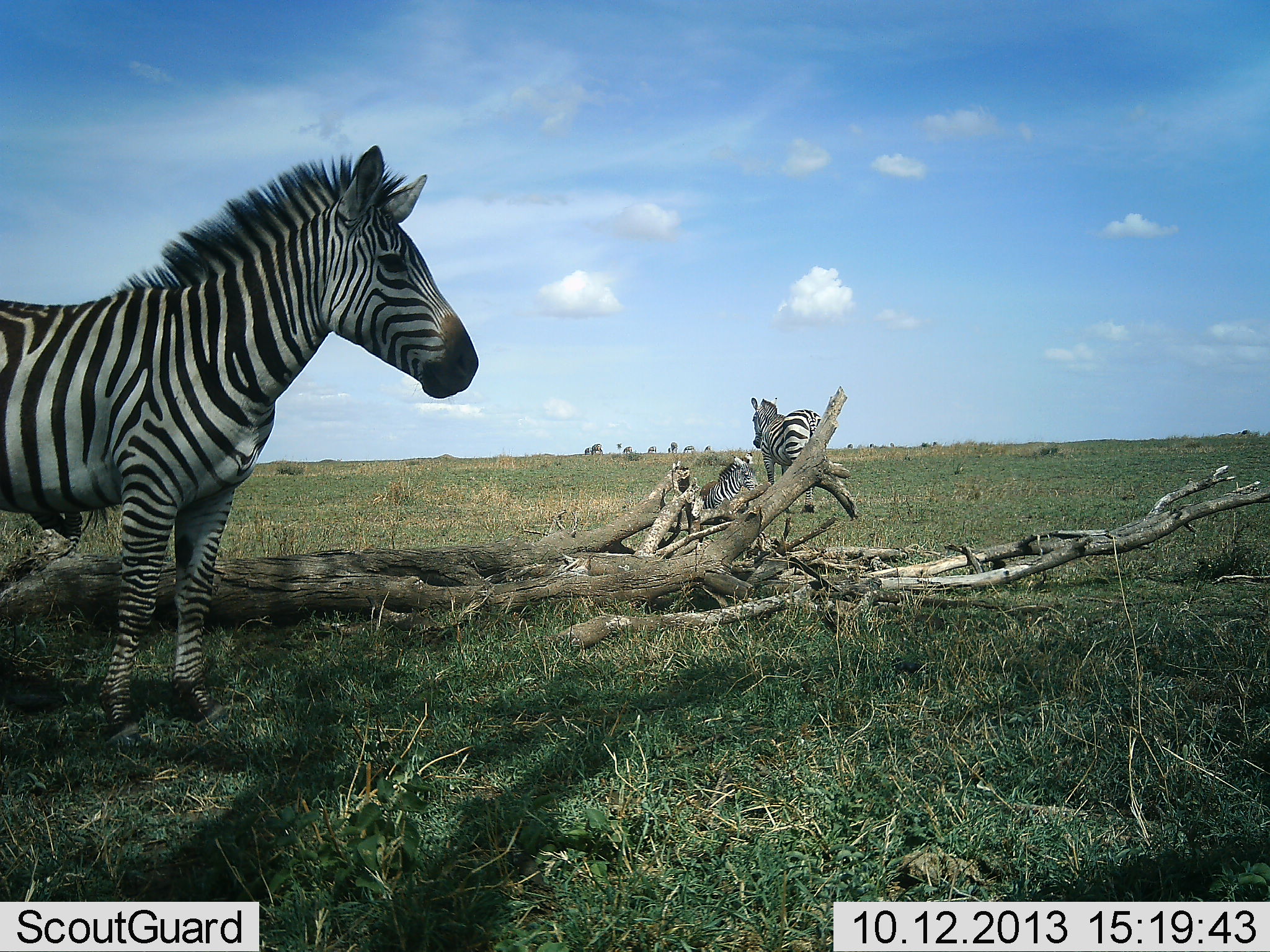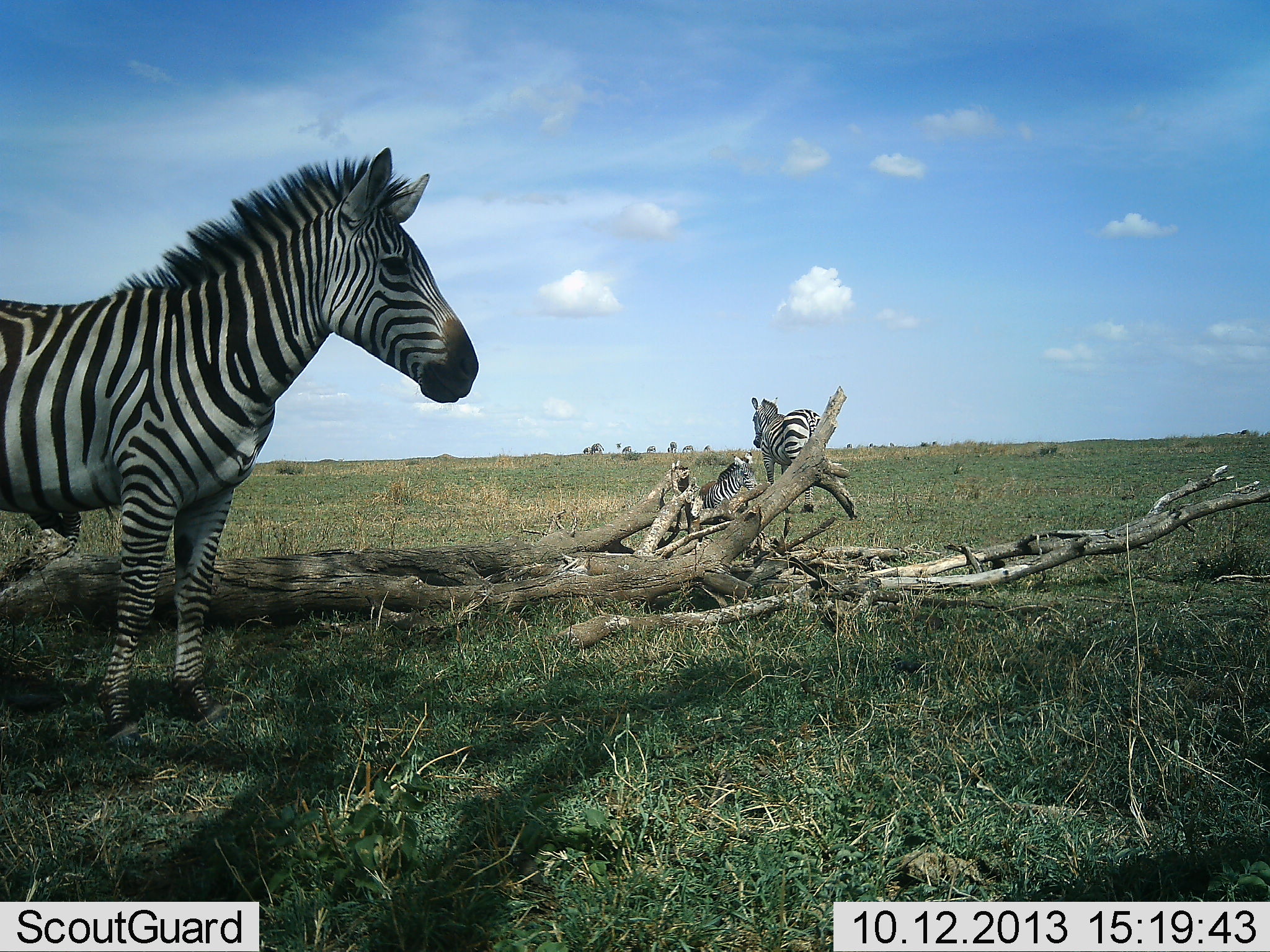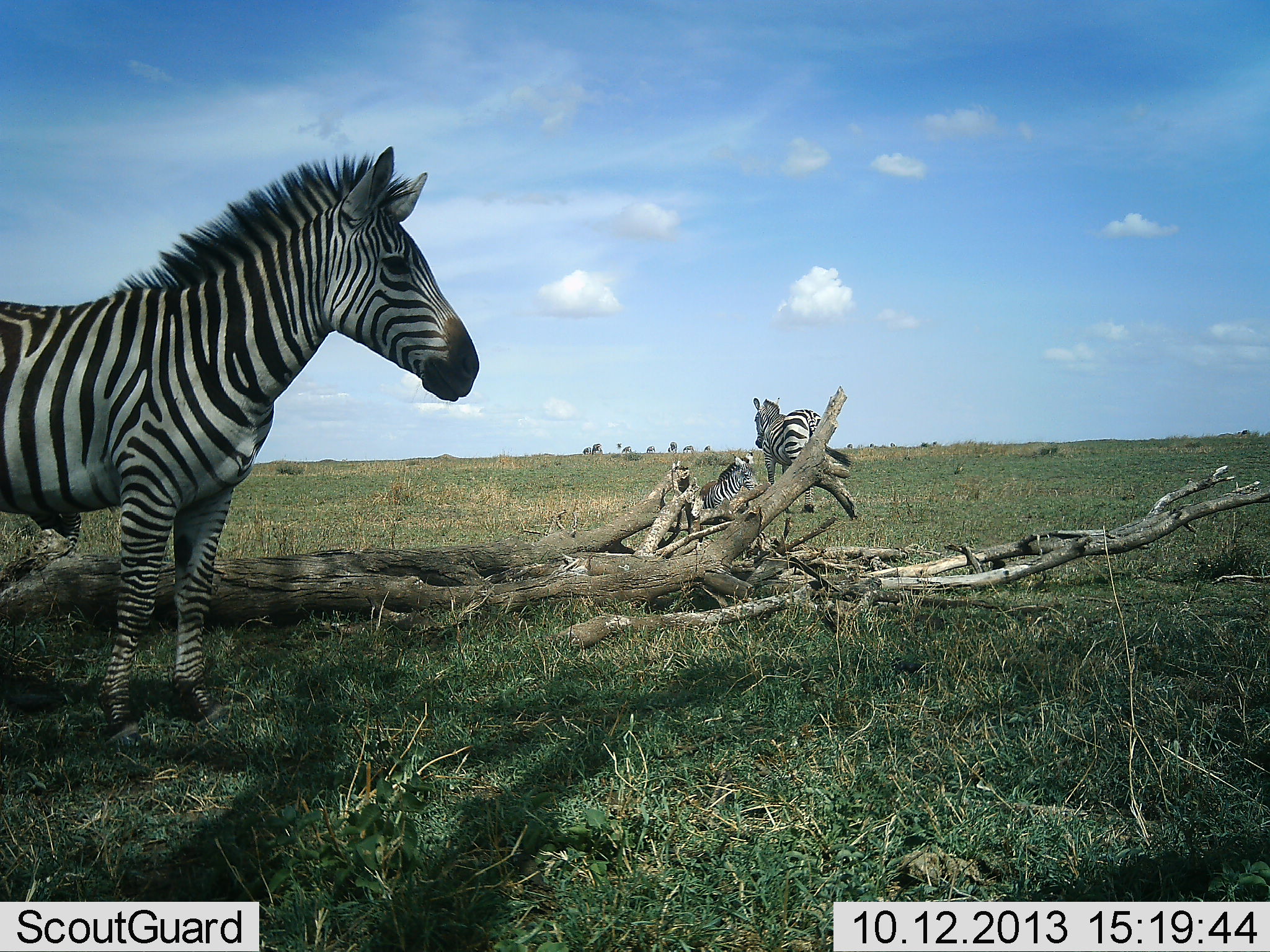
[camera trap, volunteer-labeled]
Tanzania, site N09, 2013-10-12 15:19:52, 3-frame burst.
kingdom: Animalia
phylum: Chordata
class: Mammalia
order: Perissodactyla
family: Equidae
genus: Equus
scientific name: Equus quagga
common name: plains zebra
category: zebra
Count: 3.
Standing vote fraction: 81%.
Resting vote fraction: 78%.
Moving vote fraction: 11%.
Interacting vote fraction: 4%.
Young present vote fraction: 7%.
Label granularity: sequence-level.